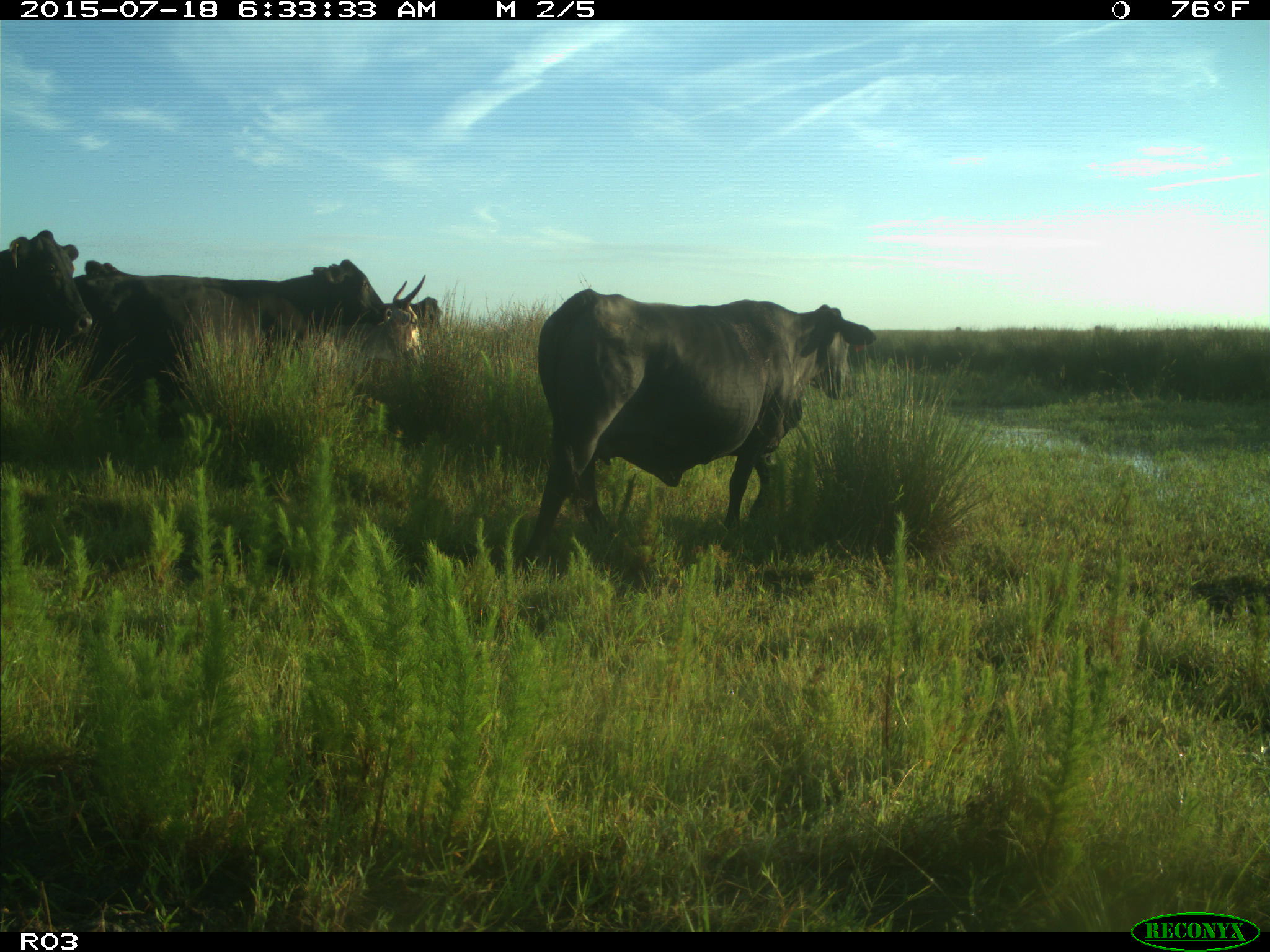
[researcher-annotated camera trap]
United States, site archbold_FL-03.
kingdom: Animalia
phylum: Chordata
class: Mammalia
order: Artiodactyla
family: Bovidae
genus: Bos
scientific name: Bos taurus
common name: domestic cow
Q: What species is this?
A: Bos taurus (domestic cow).